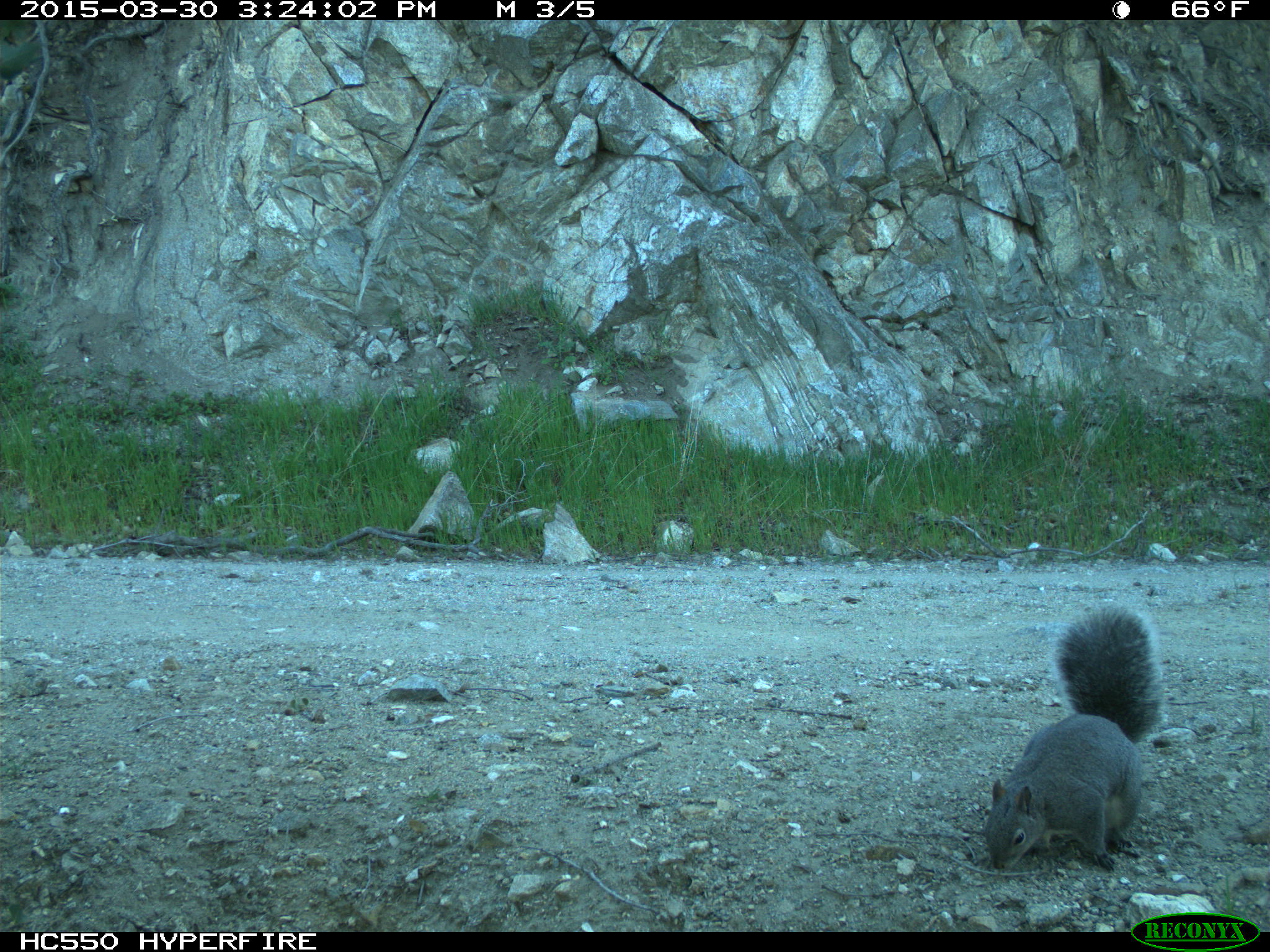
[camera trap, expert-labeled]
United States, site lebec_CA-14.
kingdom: Animalia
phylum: Chordata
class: Mammalia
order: Rodentia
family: Sciuridae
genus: Sciurus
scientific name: Sciurus carolinensis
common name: eastern gray squirrel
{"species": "Sciurus carolinensis (eastern gray squirrel)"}